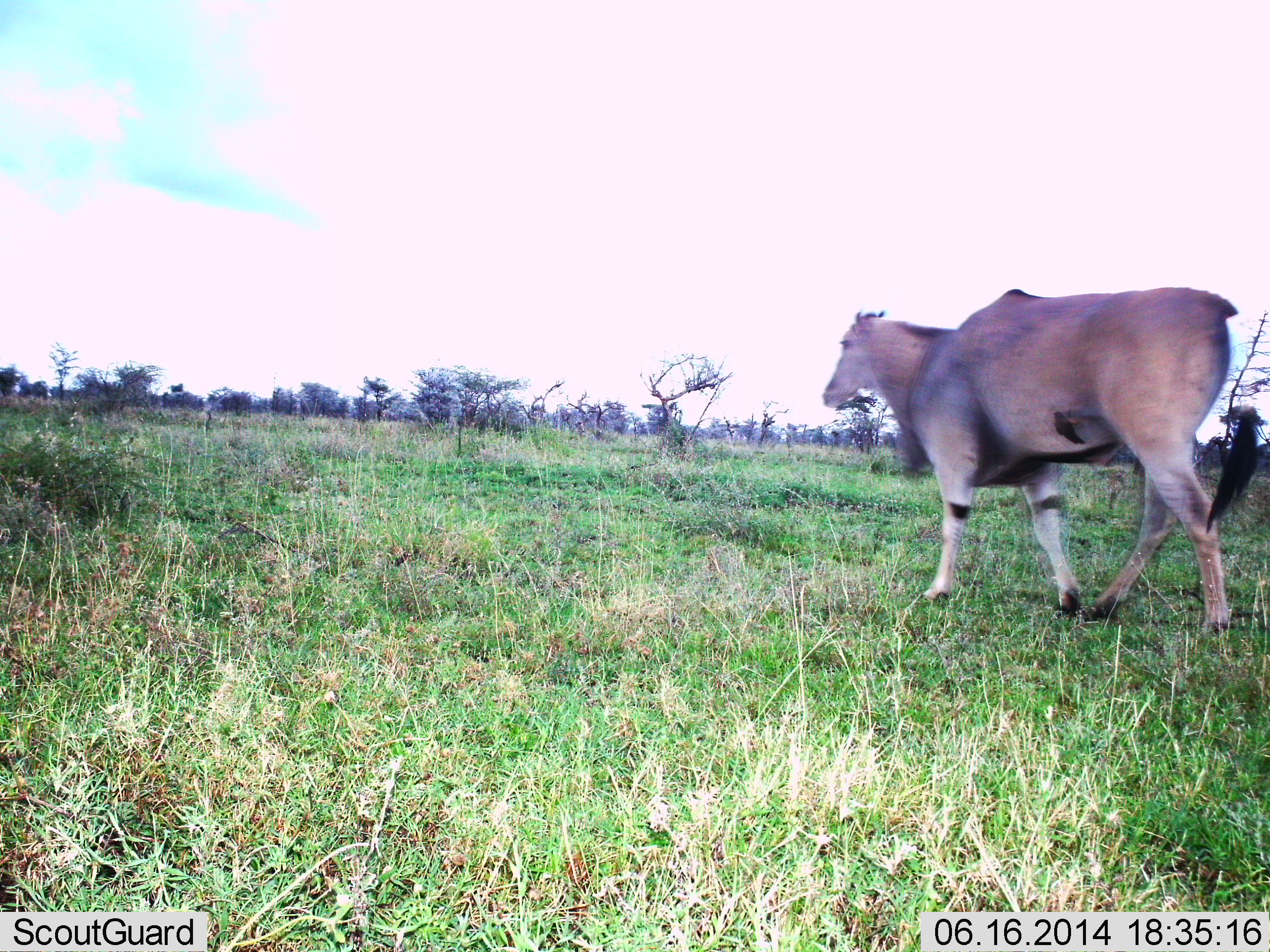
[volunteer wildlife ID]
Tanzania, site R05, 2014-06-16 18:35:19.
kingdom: Animalia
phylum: Chordata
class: Mammalia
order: Artiodactyla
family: Bovidae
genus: Tragelaphus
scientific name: Tragelaphus oryx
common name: eland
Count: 1.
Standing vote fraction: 0%.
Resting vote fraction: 0%.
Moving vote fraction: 100%.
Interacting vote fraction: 0%.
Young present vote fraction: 0%.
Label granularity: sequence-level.